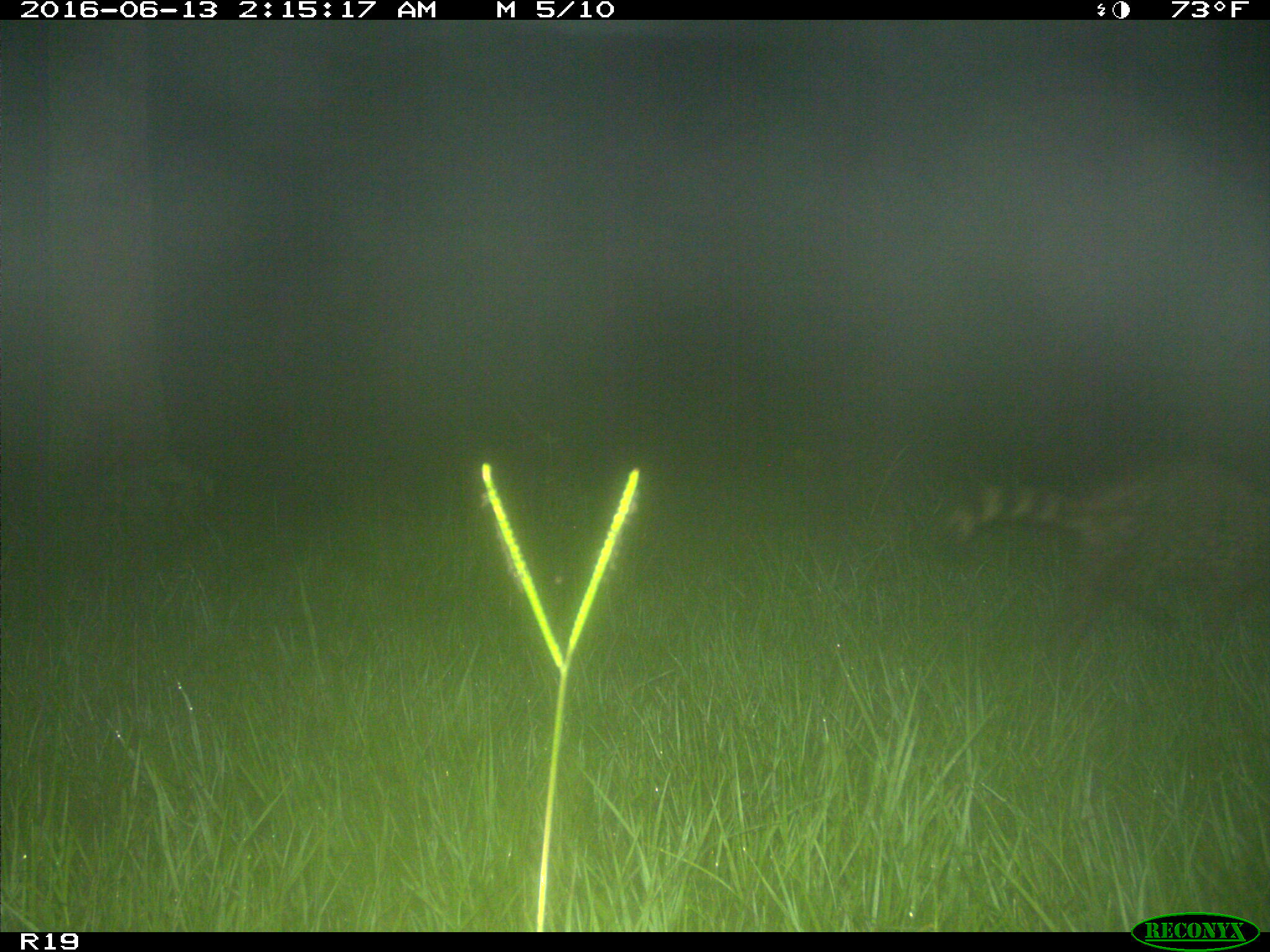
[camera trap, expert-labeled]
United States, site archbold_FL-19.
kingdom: Animalia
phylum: Chordata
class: Mammalia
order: Carnivora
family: Procyonidae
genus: Procyon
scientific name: Procyon lotor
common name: common raccoon